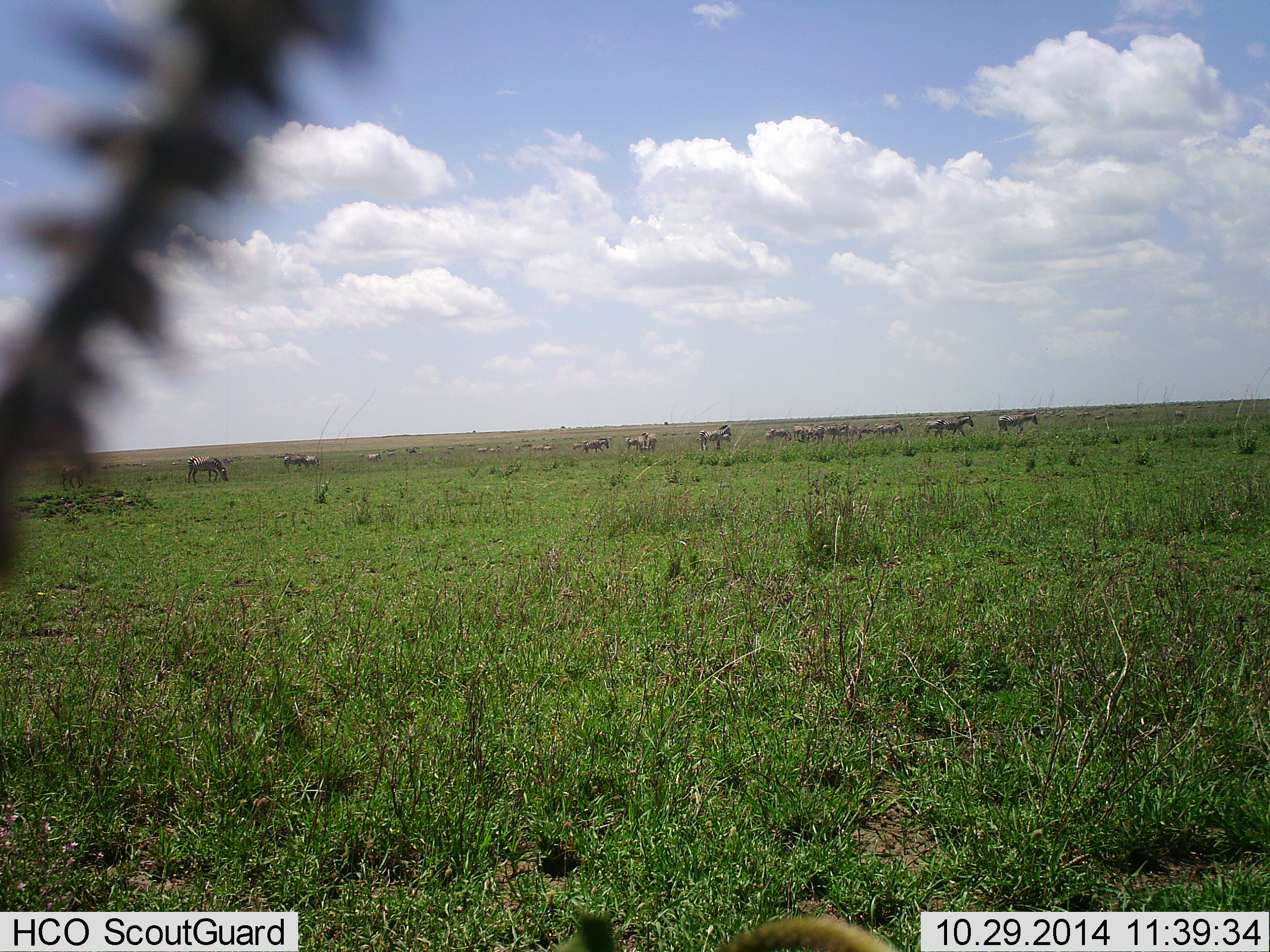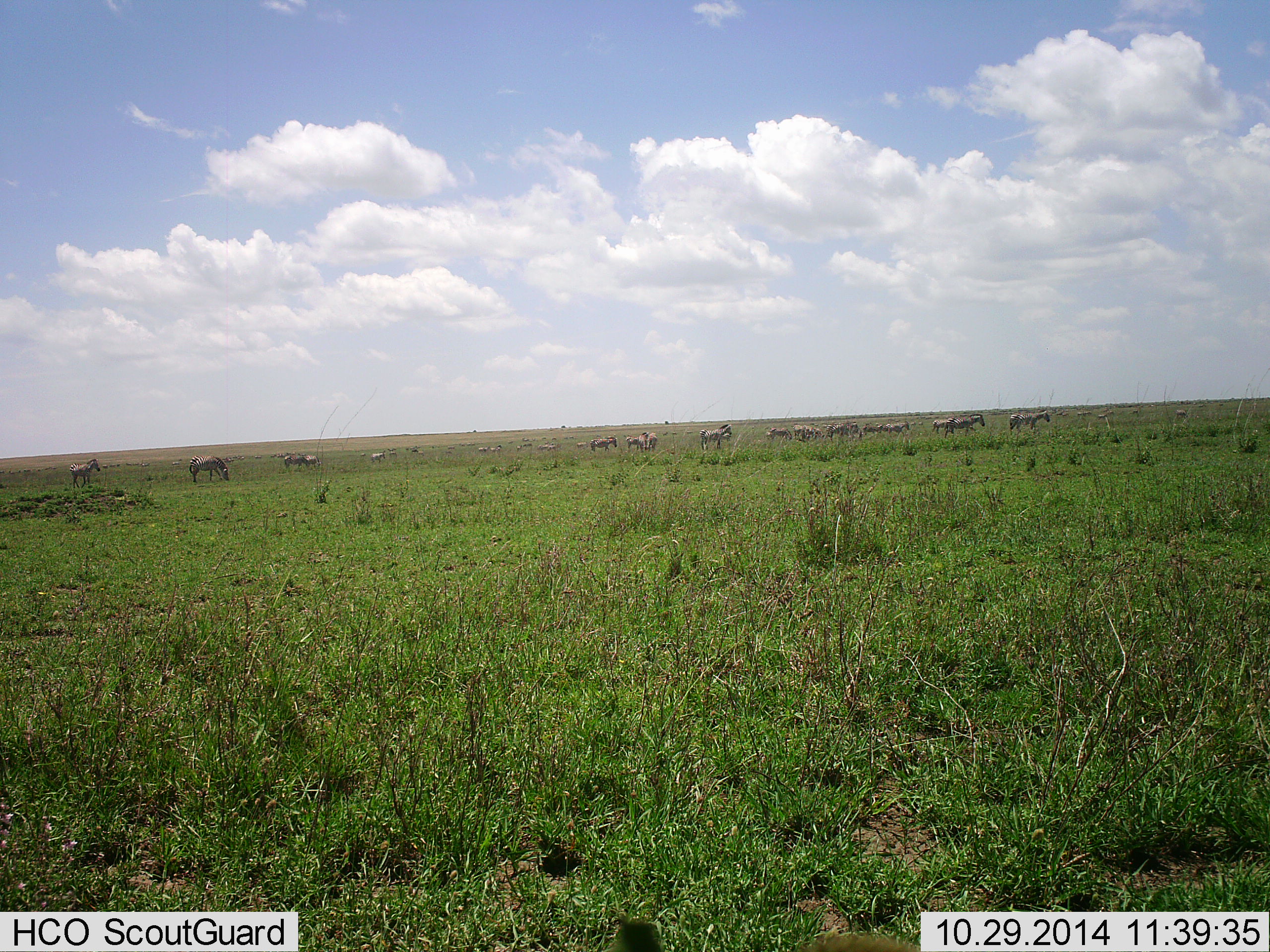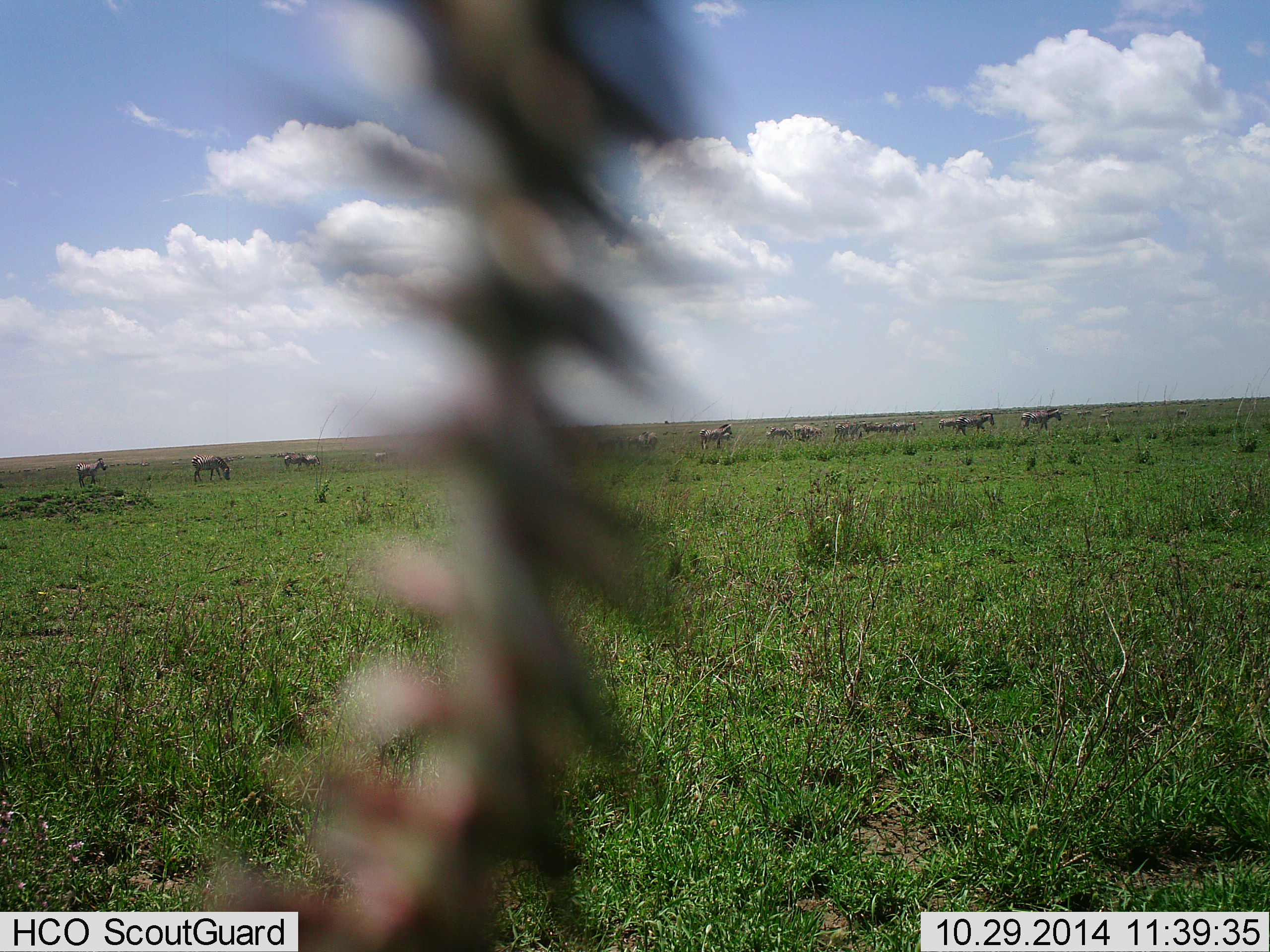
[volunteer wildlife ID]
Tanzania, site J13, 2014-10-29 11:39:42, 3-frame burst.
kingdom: Animalia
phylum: Chordata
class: Mammalia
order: Perissodactyla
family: Equidae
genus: Equus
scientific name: Equus quagga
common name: plains zebra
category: zebra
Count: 11-50.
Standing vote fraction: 55%.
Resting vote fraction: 9%.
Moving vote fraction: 91%.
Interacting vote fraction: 0%.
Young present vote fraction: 0%.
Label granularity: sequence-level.